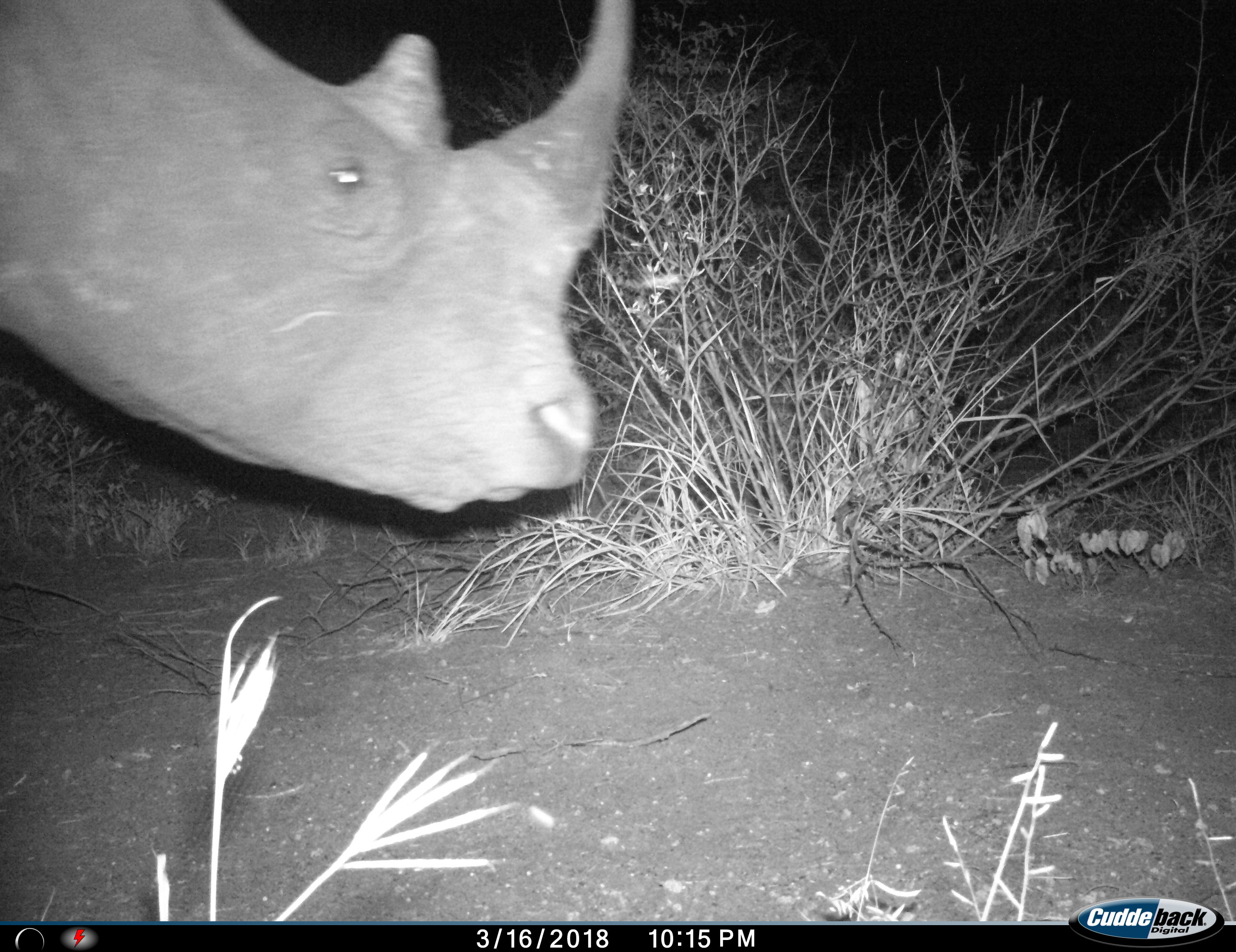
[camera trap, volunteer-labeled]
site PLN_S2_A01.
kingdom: Animalia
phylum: Chordata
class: Mammalia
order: Perissodactyla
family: Rhinocerotidae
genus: Ceratotherium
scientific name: Ceratotherium simum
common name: white rhinoceros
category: rhinoceroswhite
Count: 1.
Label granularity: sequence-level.